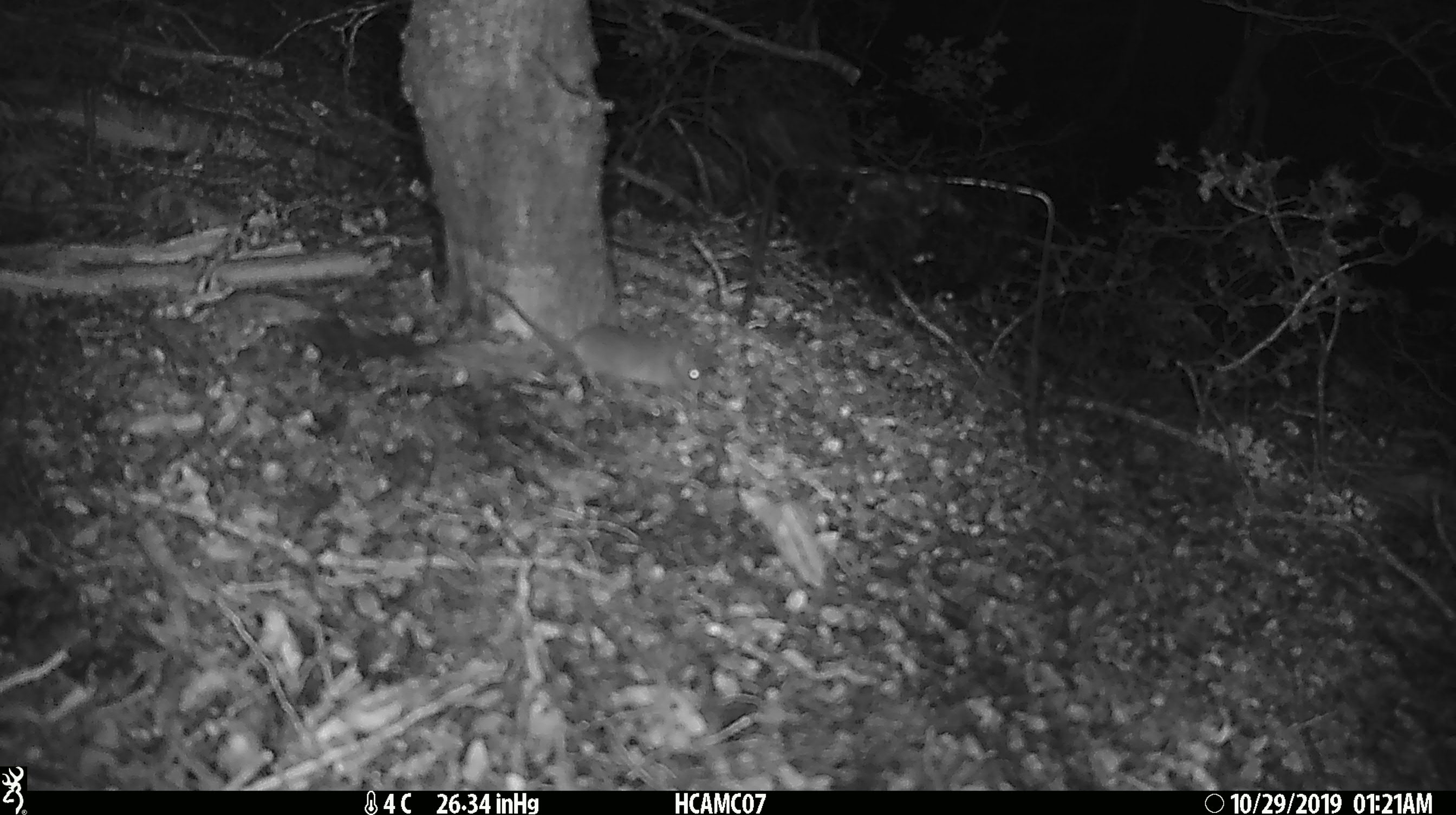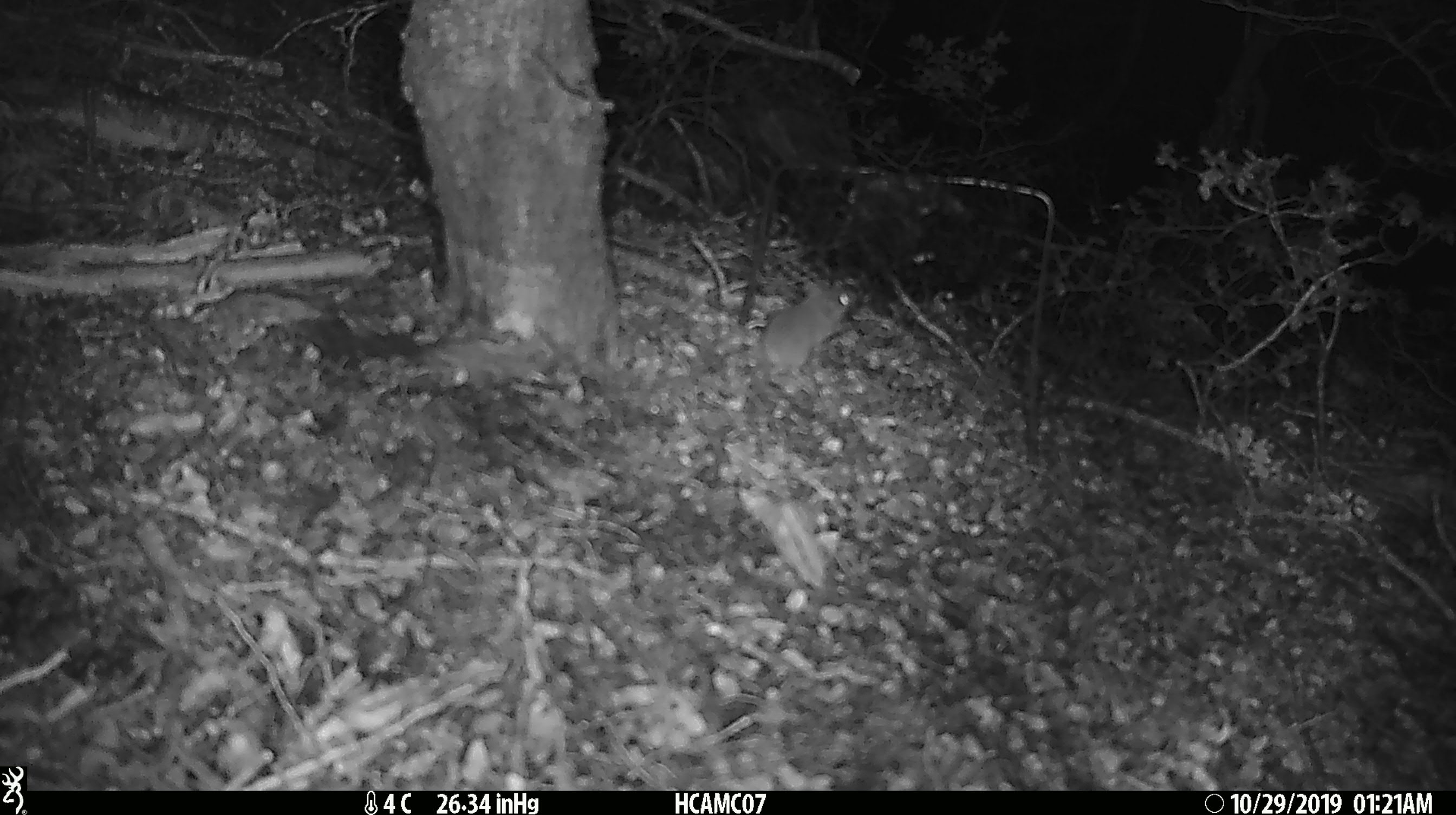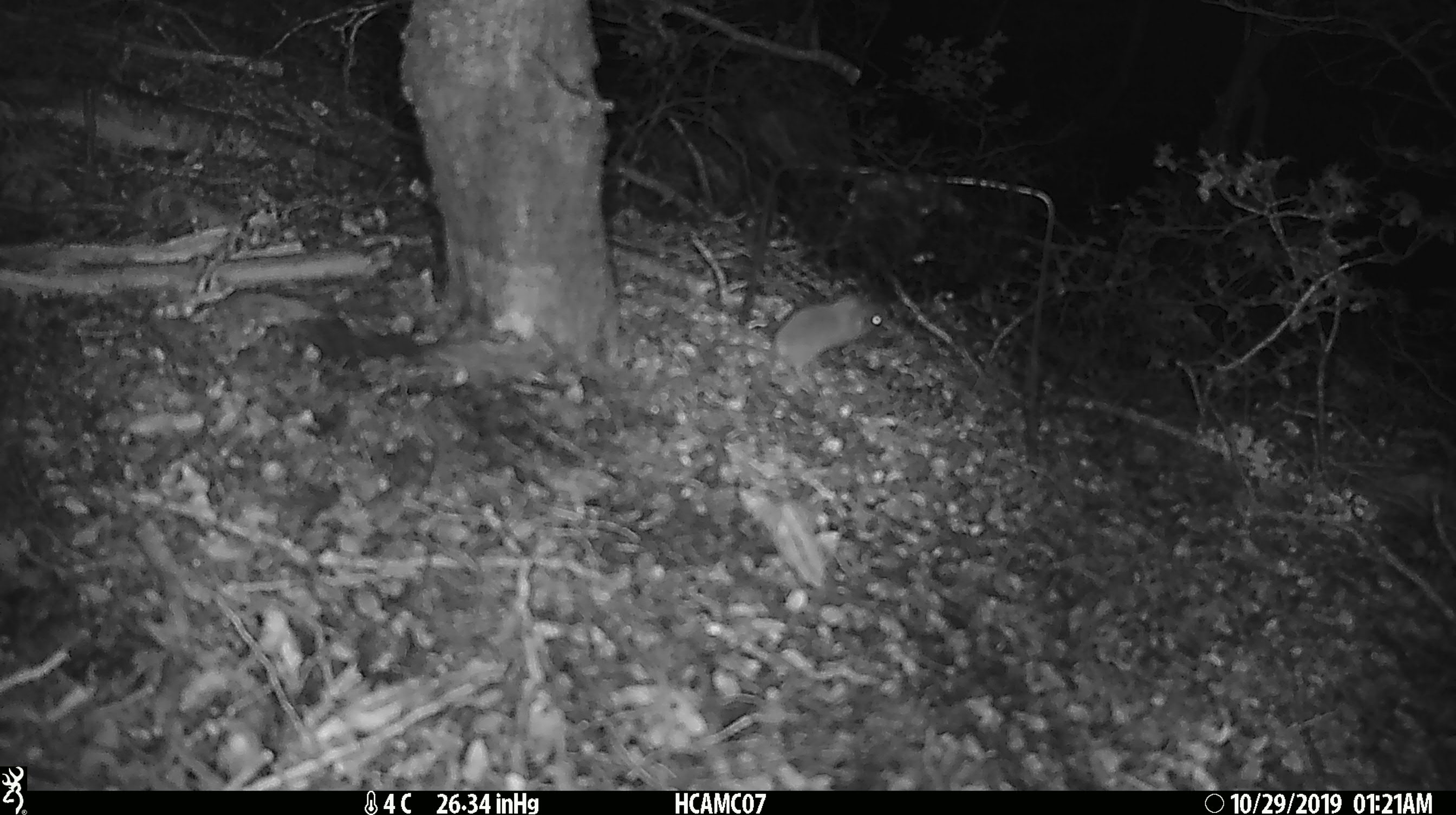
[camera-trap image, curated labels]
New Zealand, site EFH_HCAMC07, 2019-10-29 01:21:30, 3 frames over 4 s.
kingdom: Animalia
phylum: Chordata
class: Mammalia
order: Rodentia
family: Muridae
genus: Mus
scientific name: Mus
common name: mouse